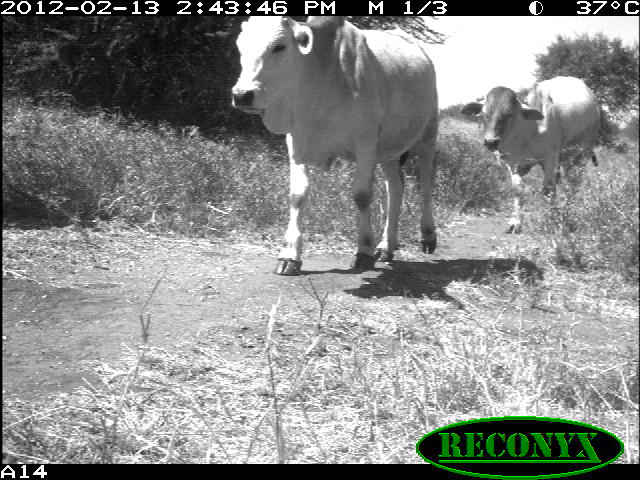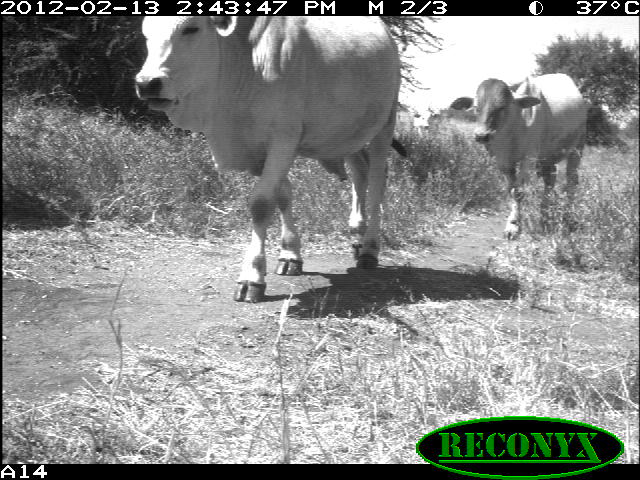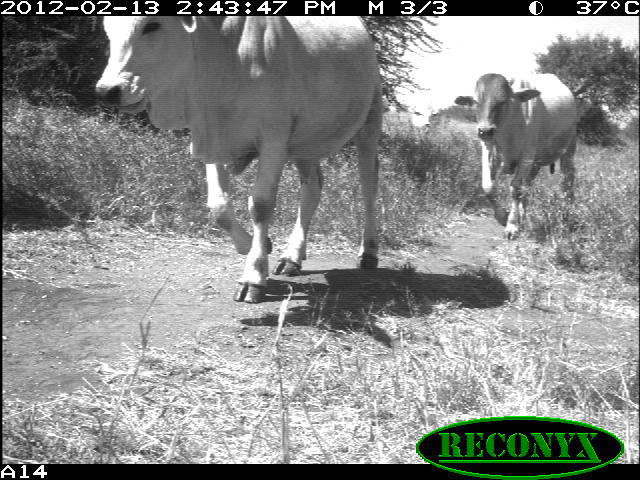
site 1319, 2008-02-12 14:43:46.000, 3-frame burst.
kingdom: Animalia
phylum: Chordata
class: Mammalia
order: Artiodactyla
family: Bovidae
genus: Bos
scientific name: Bos taurus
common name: domestic cattle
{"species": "Bos taurus (domestic cattle)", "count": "2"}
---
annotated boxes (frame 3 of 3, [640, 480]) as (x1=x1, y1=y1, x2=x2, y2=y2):
bos taurus: (x1=94, y1=16, x2=383, y2=303); (x1=454, y1=72, x2=577, y2=240)